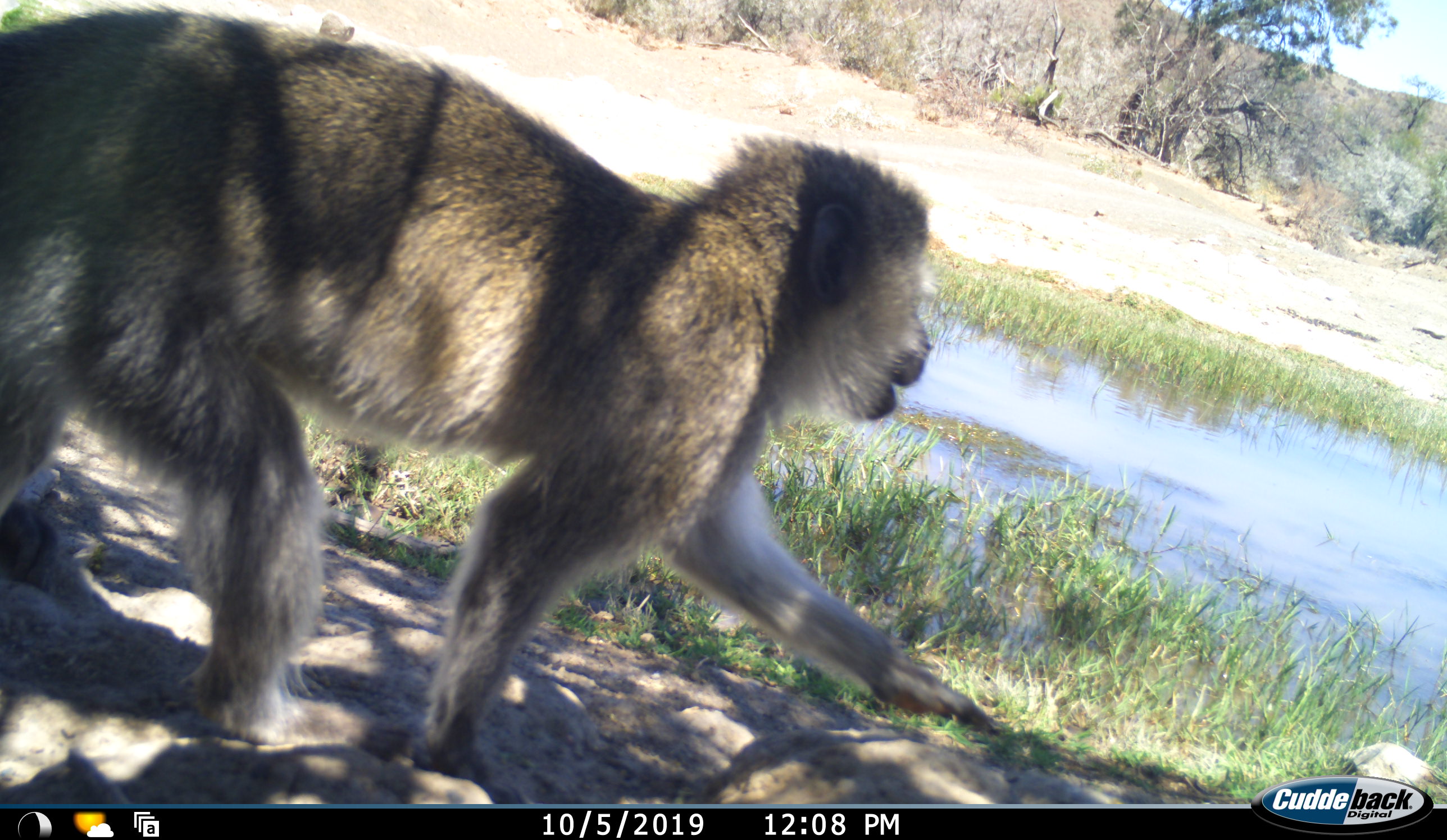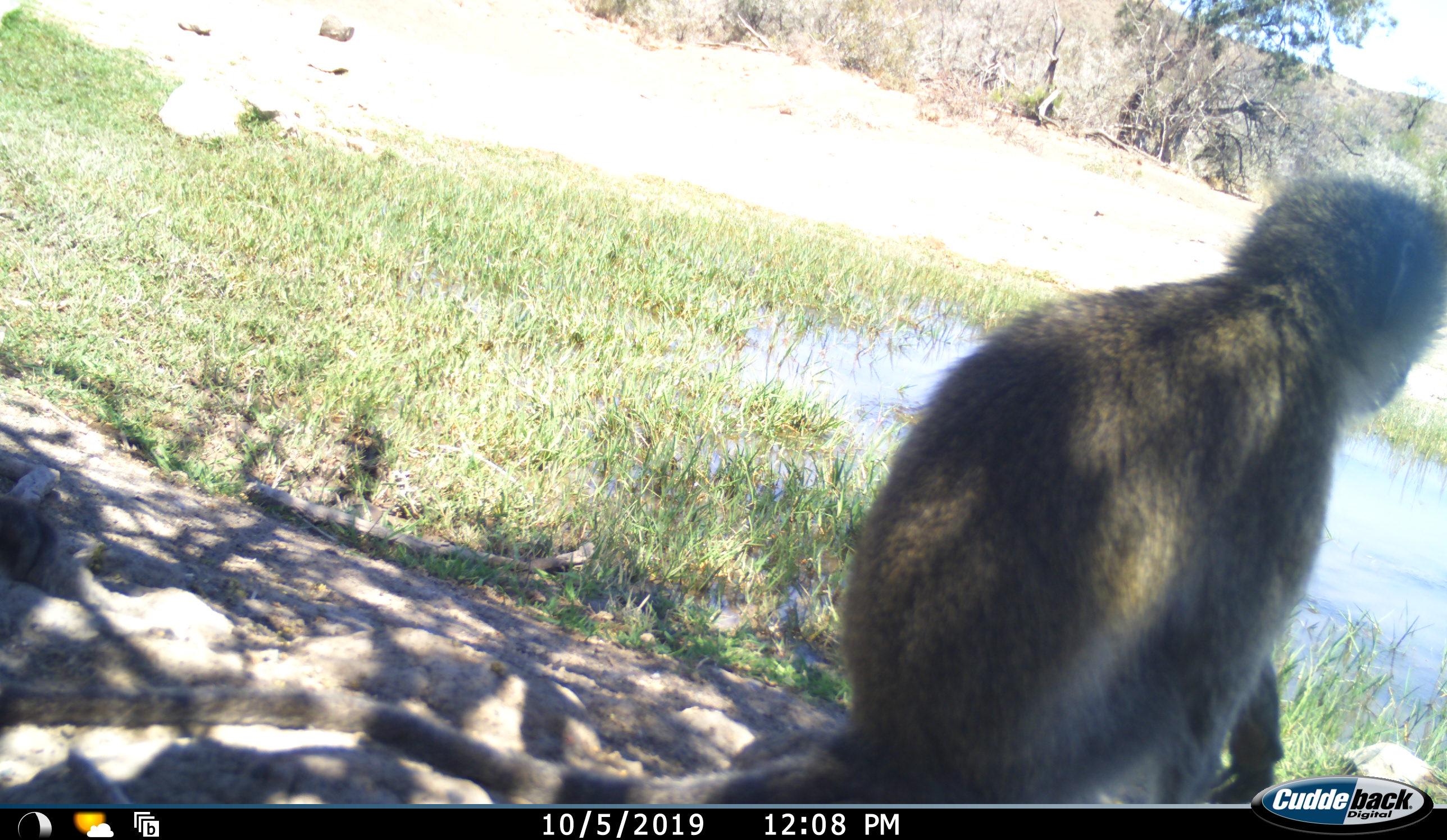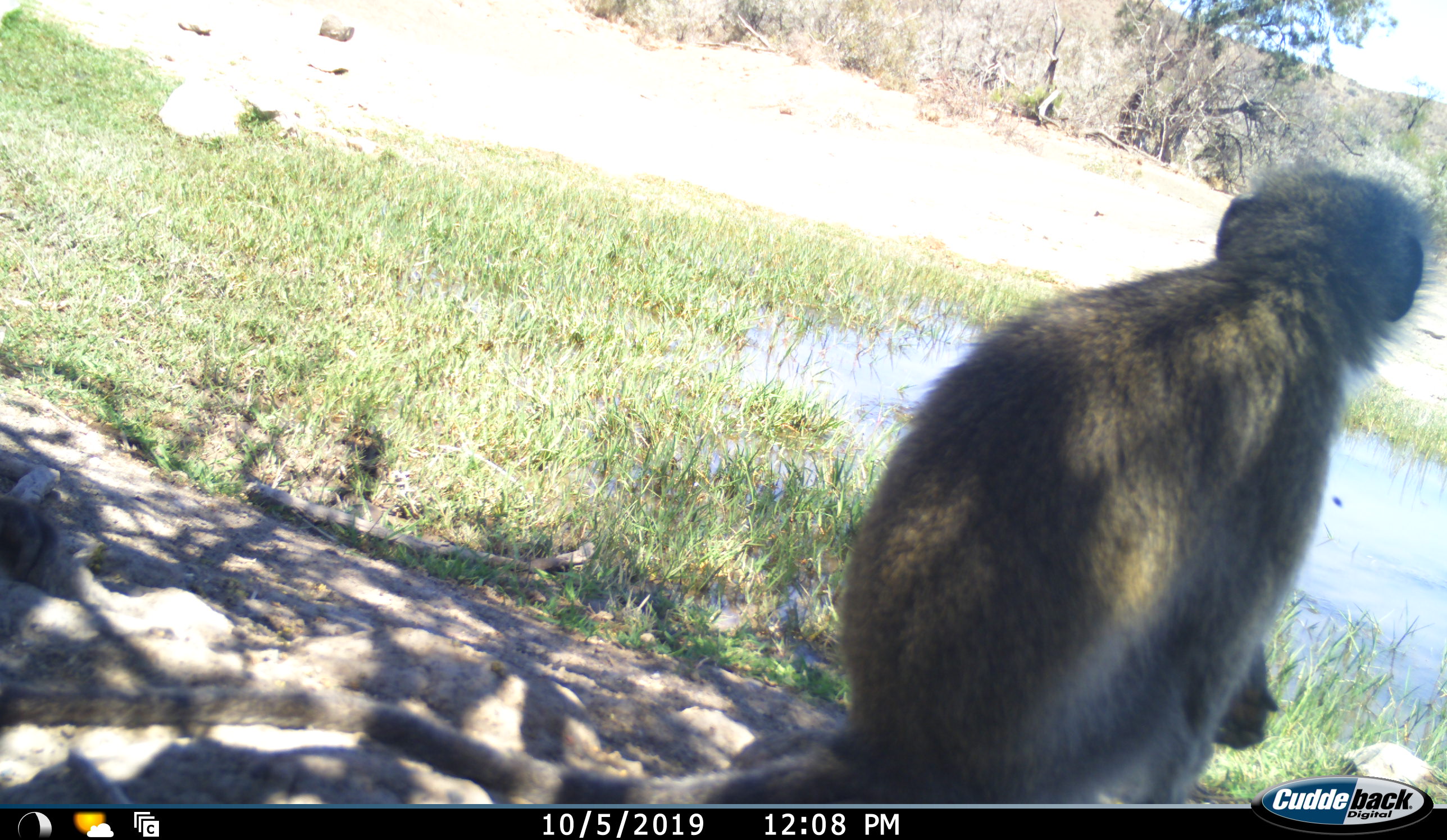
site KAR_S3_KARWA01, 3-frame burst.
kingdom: Animalia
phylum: Chordata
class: Mammalia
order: Primates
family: Cercopithecidae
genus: Chlorocebus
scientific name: Chlorocebus pygerythrus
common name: vervet monkey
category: monkeyvervet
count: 1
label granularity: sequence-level